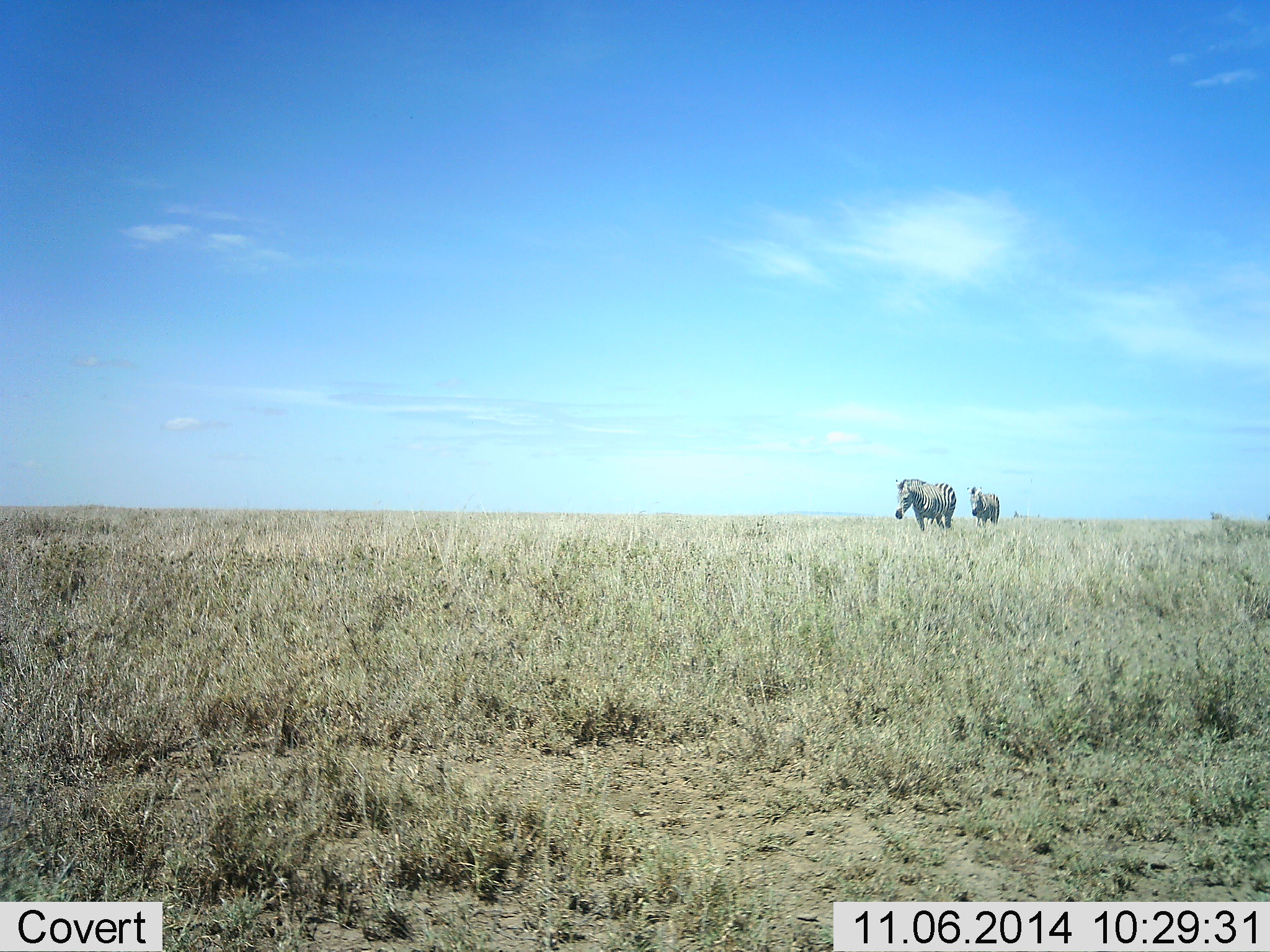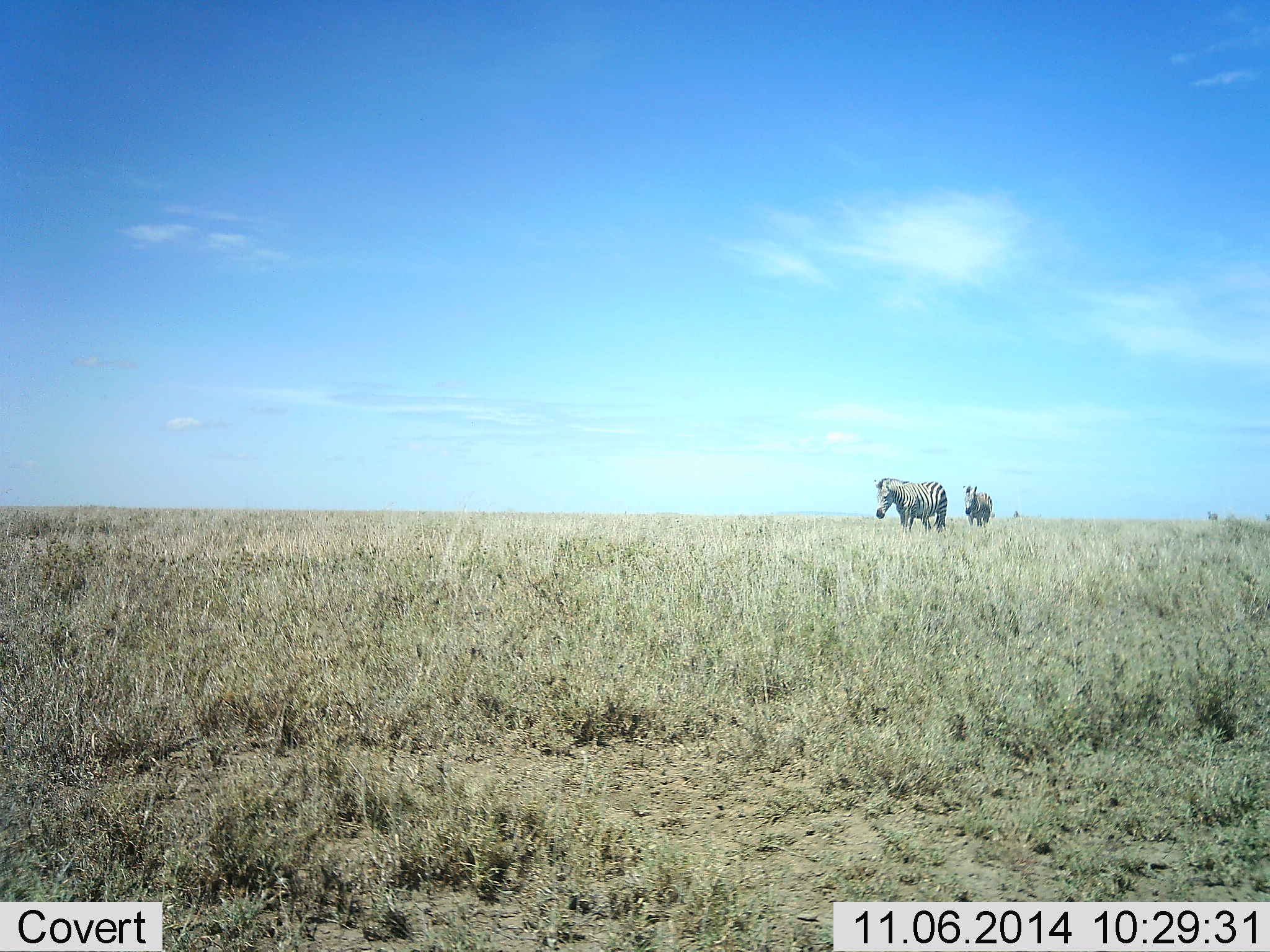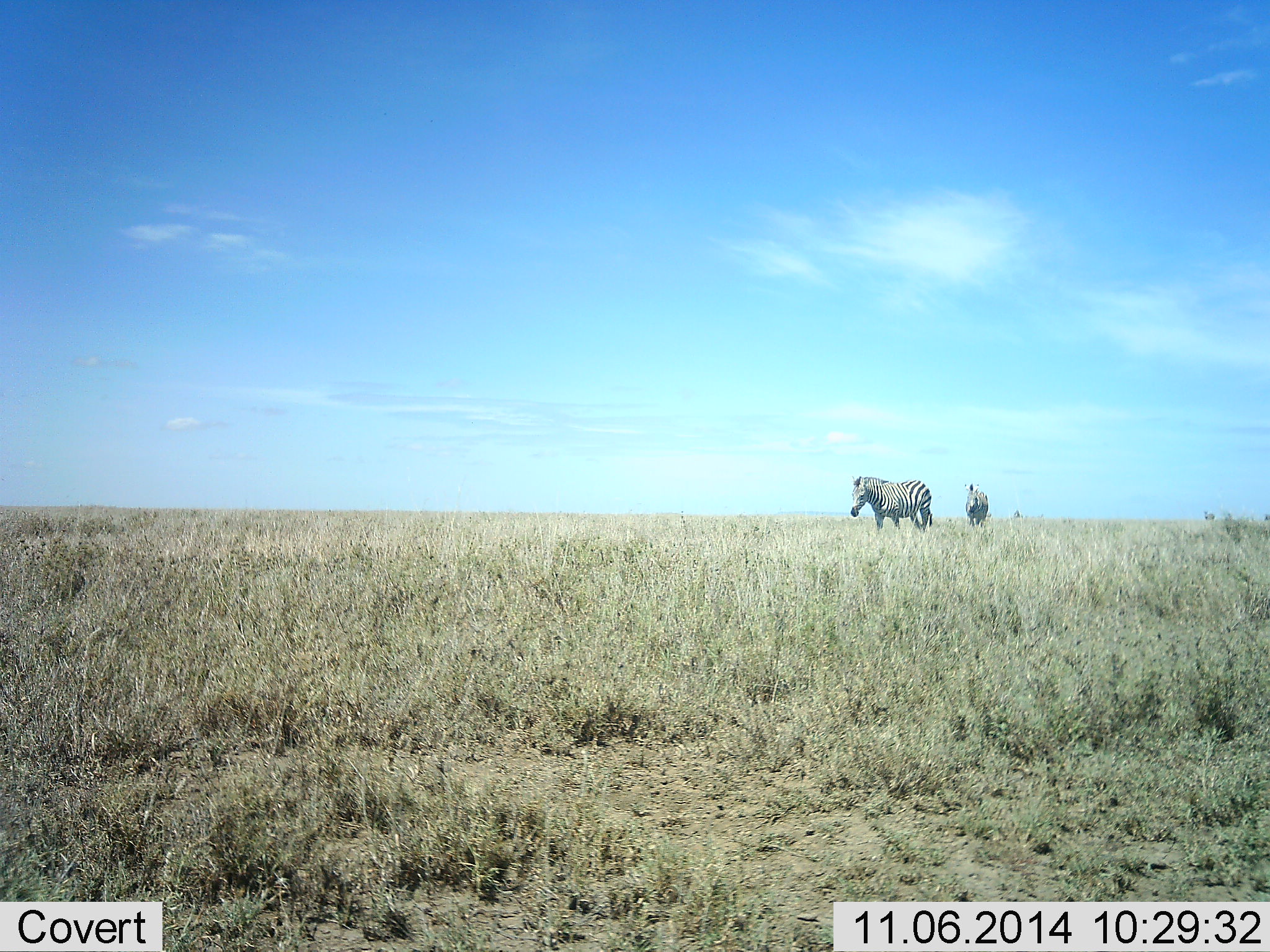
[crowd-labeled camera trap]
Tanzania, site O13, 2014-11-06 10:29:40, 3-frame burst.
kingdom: Animalia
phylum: Chordata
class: Mammalia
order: Perissodactyla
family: Equidae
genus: Equus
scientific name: Equus quagga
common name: plains zebra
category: zebra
Zebra (plains zebra) (Equus quagga), count 2. Behavior (volunteer vote fractions): standing 0%, resting 0%, moving 100%, interacting 0%. Young present (vote fraction): 10%. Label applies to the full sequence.